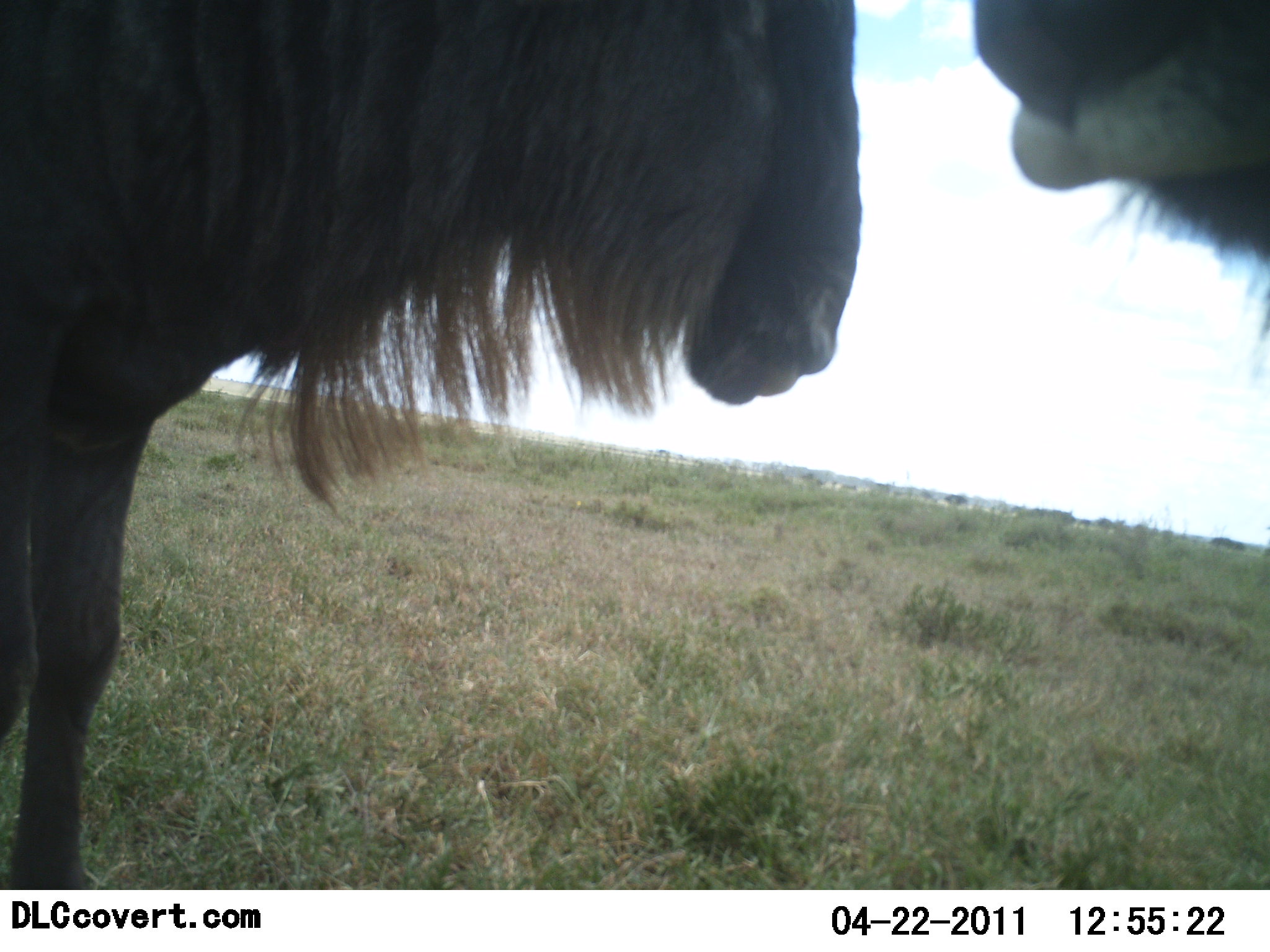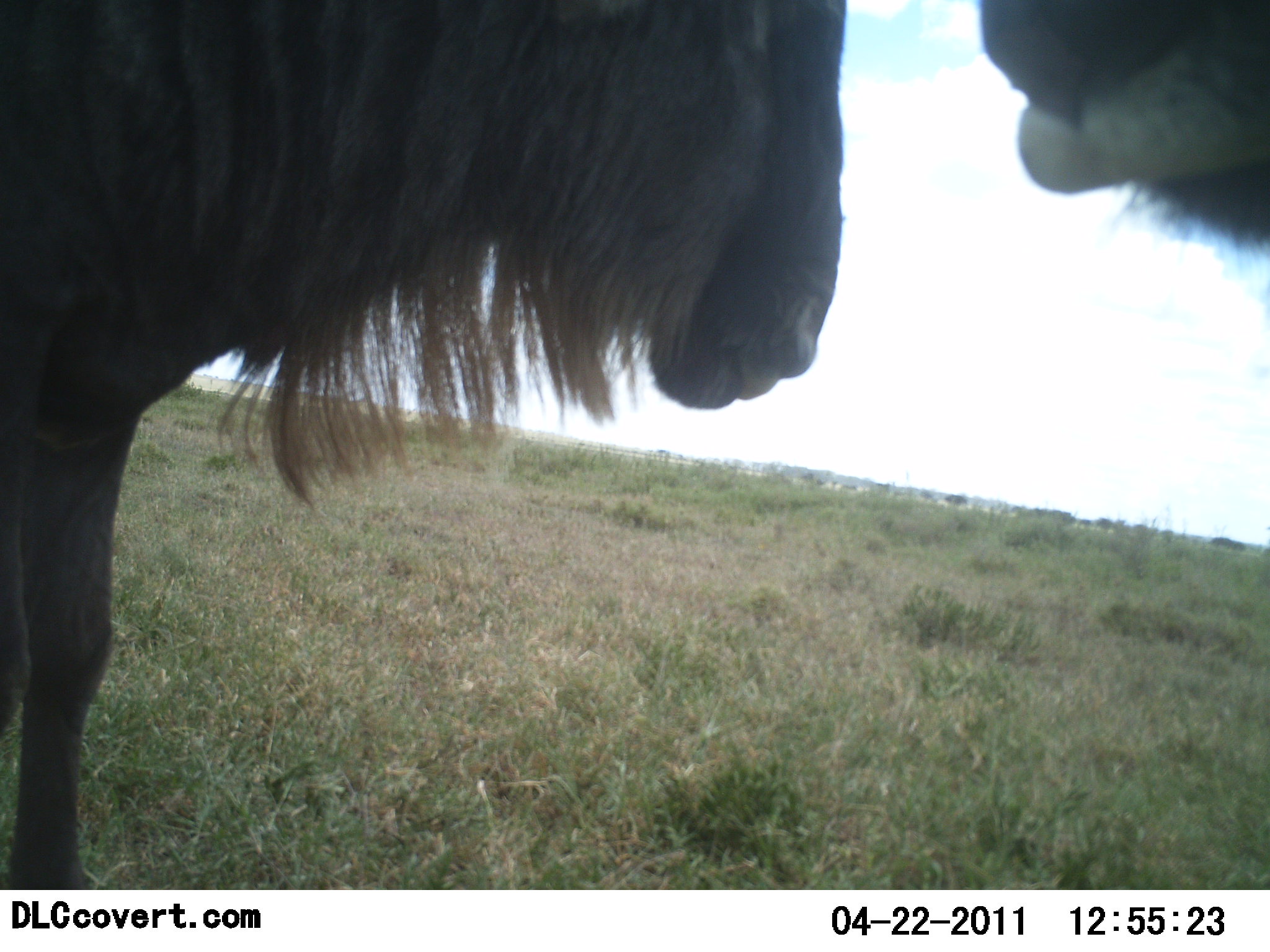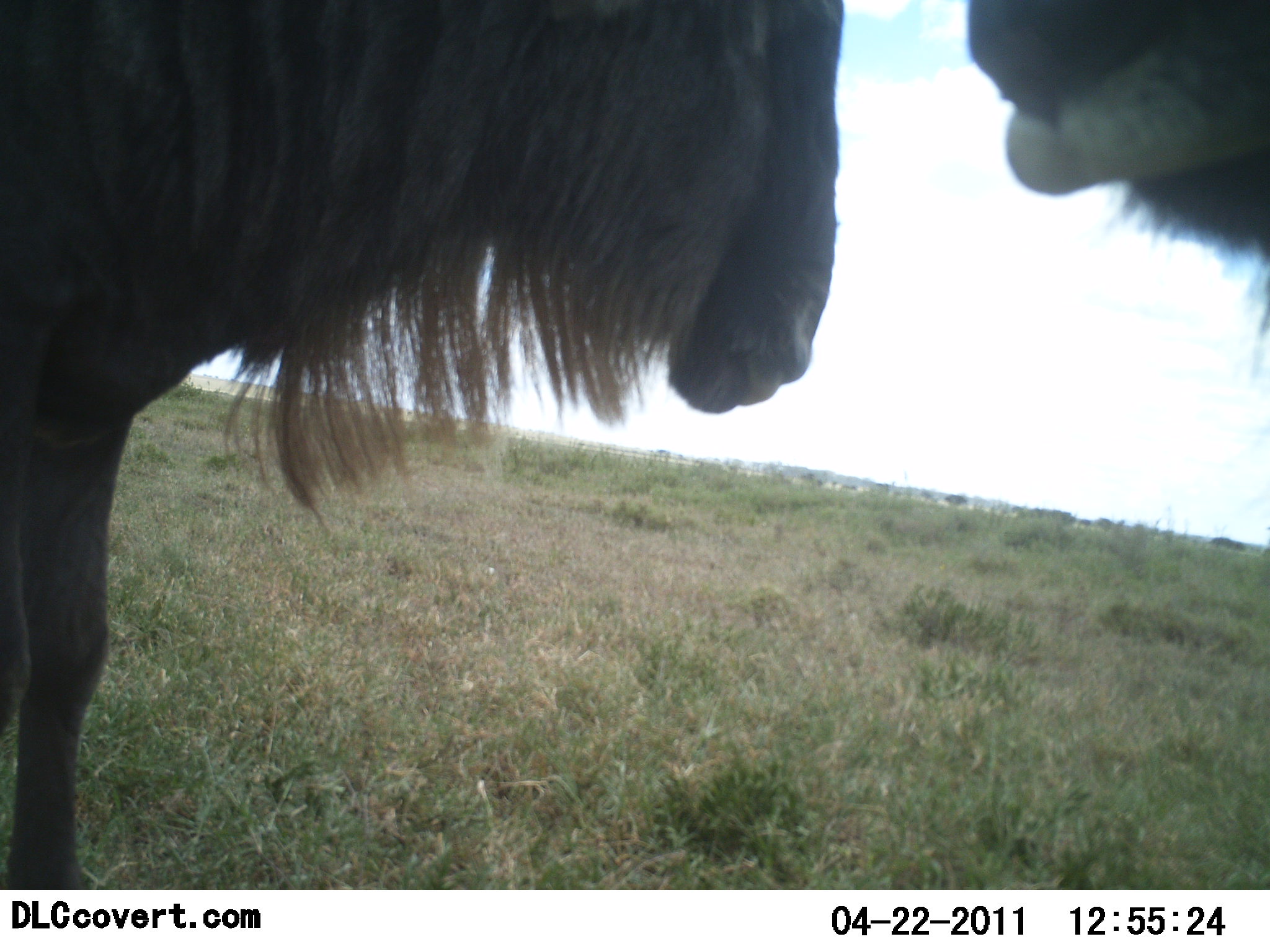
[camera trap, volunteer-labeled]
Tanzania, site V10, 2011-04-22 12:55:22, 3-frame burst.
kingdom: Animalia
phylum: Chordata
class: Mammalia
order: Artiodactyla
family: Bovidae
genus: Connochaetes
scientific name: Connochaetes taurinus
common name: blue wildebeest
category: wildebeest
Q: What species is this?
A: Wildebeest (blue wildebeest) (Connochaetes taurinus).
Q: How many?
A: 2.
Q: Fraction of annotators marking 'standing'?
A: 92%.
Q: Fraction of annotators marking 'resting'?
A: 8%.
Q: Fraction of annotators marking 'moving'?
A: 0%.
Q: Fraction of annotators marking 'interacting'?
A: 8%.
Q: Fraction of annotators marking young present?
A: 0%.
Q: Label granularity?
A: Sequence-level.